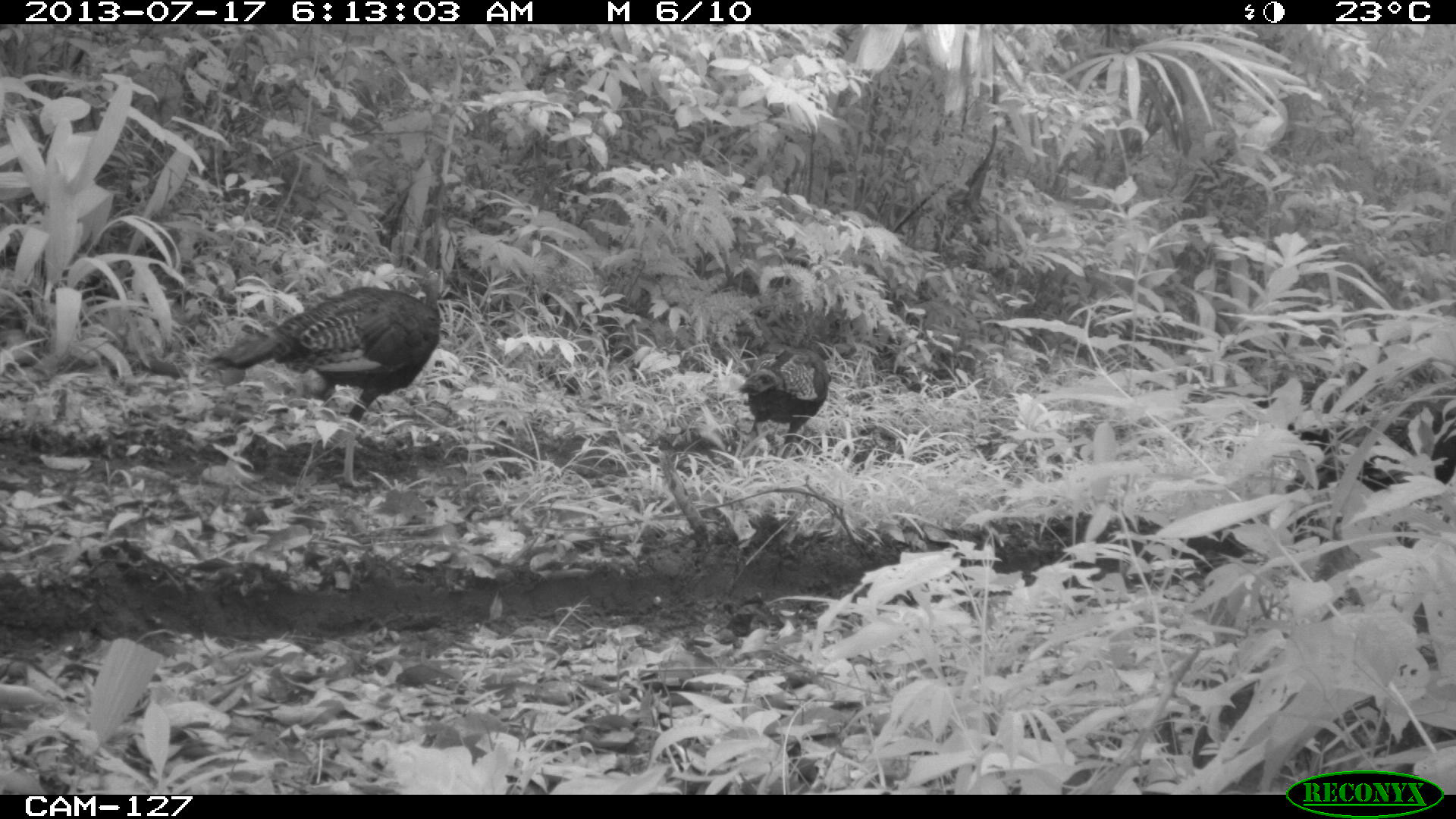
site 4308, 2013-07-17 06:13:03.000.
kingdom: Animalia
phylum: Chordata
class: Aves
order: Galliformes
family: Phasianidae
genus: Meleagris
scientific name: Meleagris ocellata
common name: ocellated turkey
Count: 3.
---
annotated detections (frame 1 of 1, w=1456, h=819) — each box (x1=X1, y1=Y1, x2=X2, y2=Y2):
meleagris ocellata: (x1=207, y1=264, x2=446, y2=489); (x1=1287, y1=413, x2=1456, y2=492); (x1=738, y1=343, x2=832, y2=457)